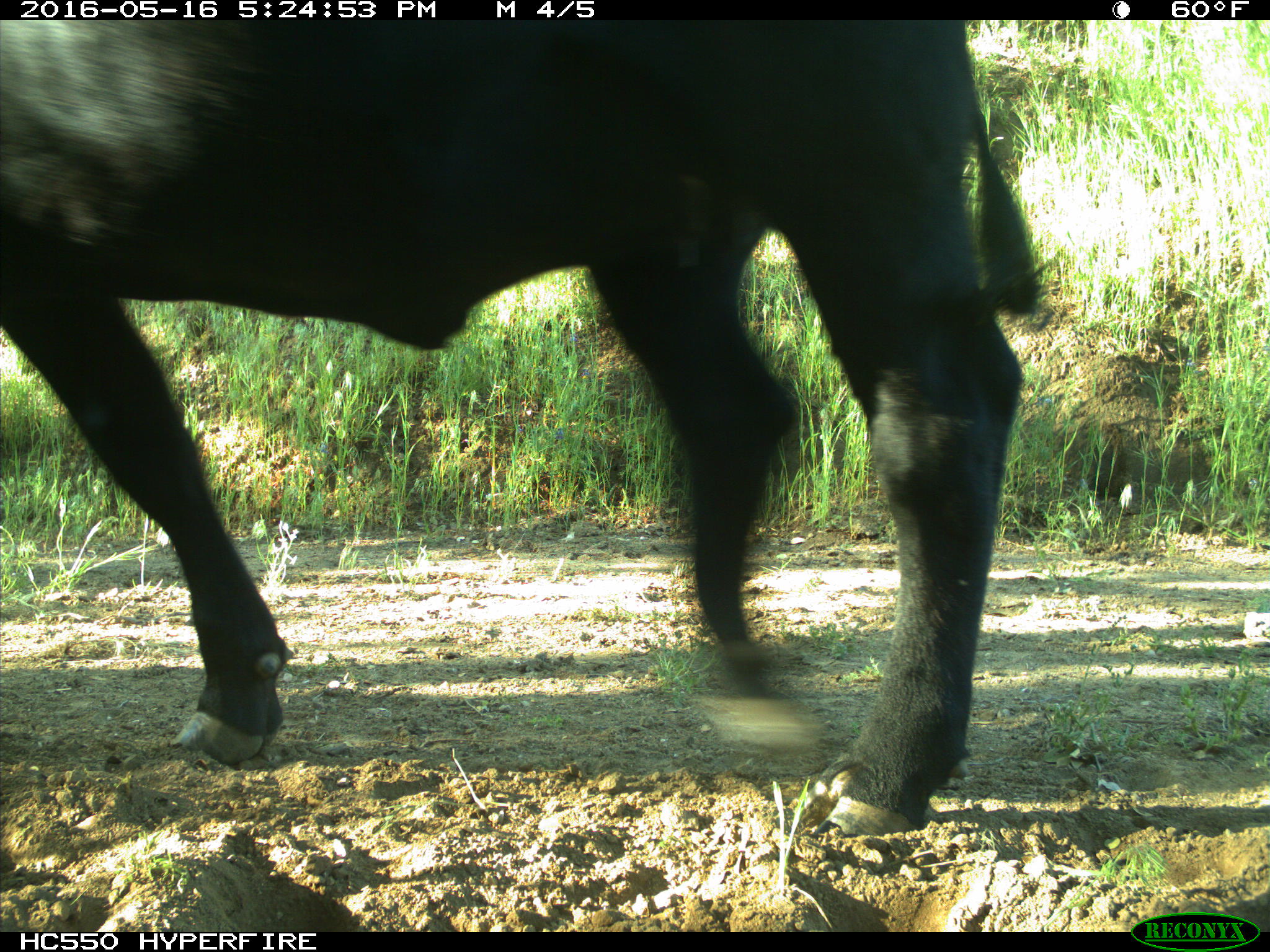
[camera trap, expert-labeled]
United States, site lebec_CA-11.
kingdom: Animalia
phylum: Chordata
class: Mammalia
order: Artiodactyla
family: Bovidae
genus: Bos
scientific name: Bos taurus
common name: domestic cow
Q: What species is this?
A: Bos taurus (domestic cow).